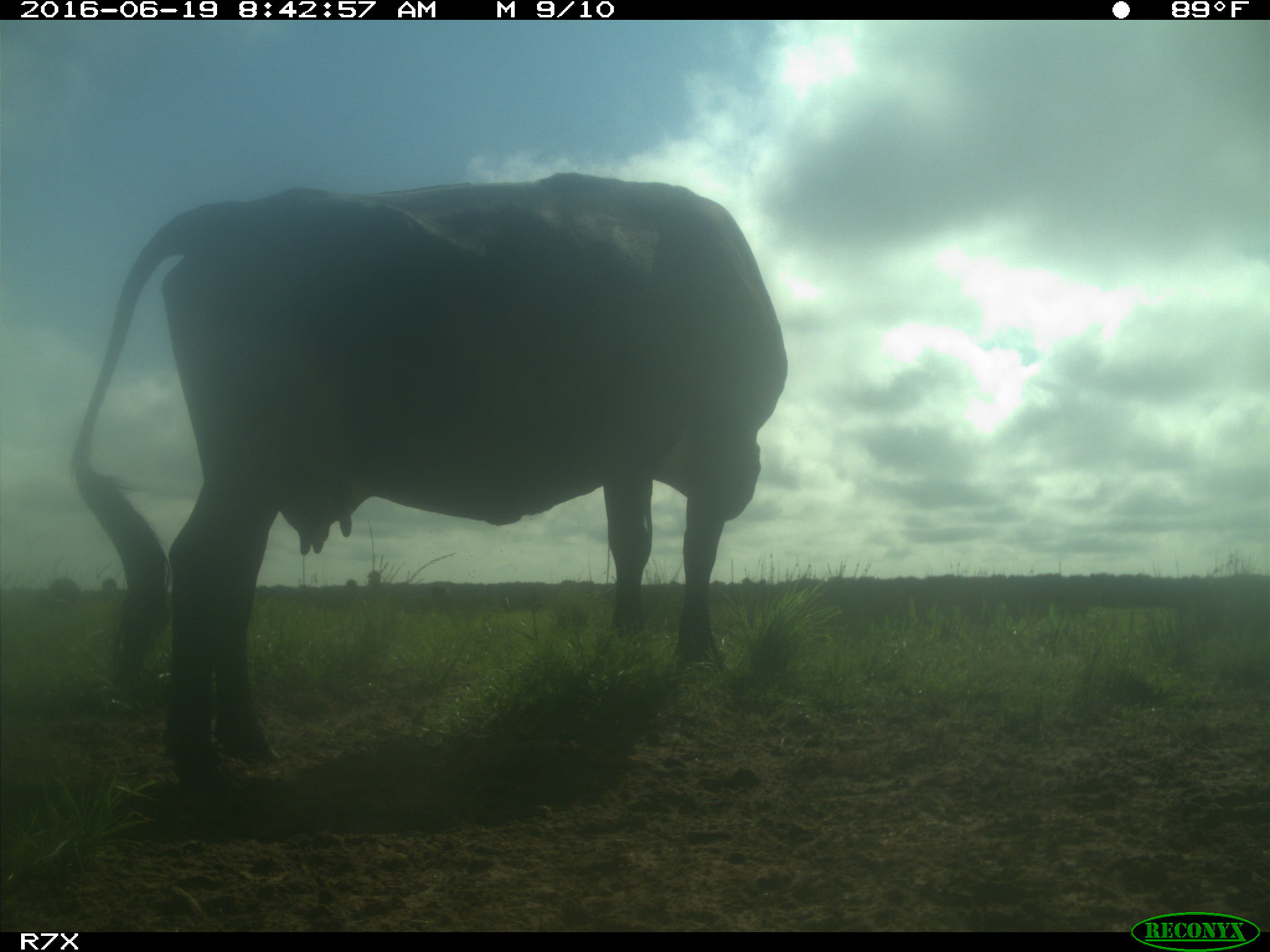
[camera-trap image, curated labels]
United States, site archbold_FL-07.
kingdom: Animalia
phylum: Chordata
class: Mammalia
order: Artiodactyla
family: Bovidae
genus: Bos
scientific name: Bos taurus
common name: domestic cow